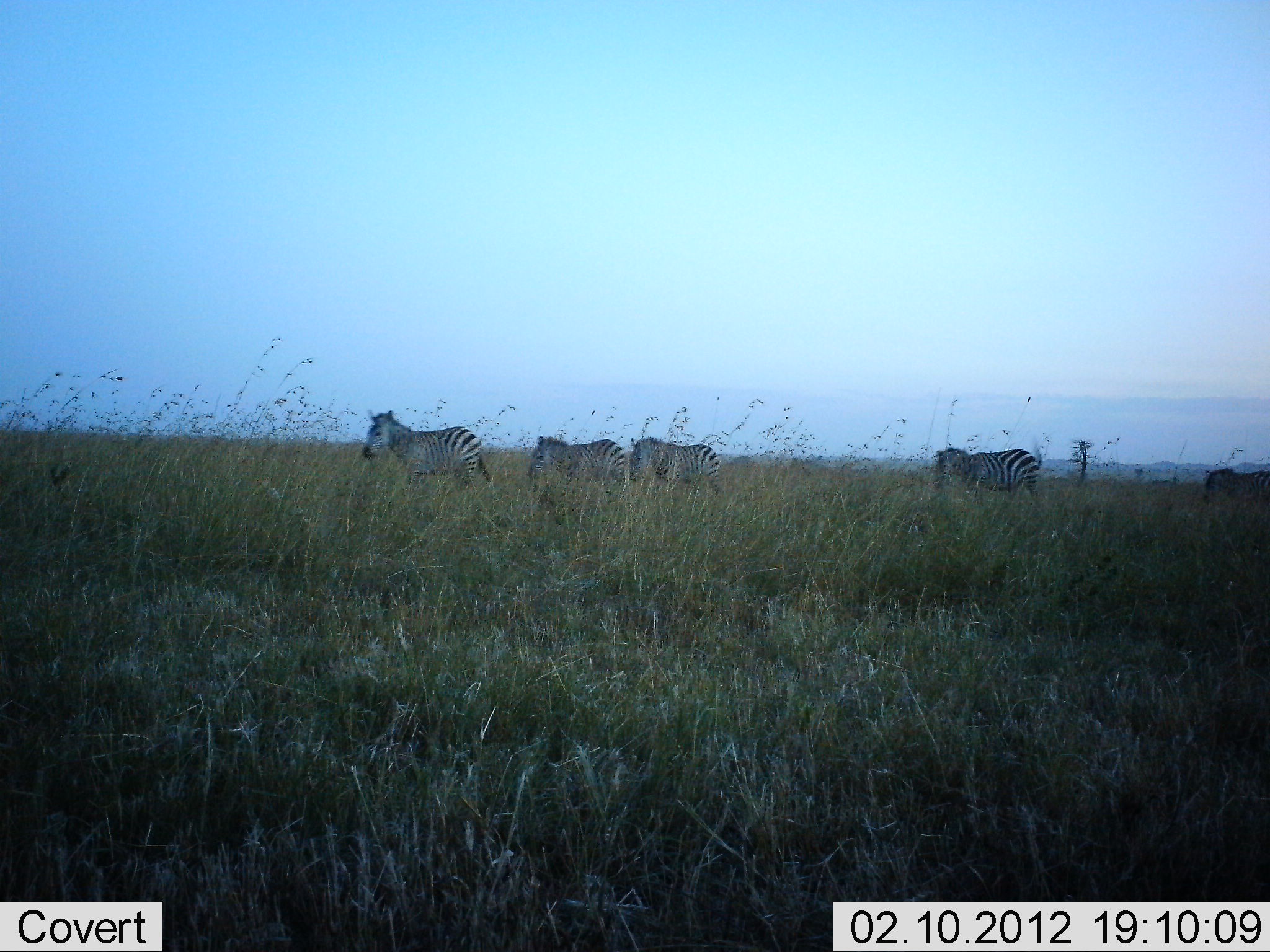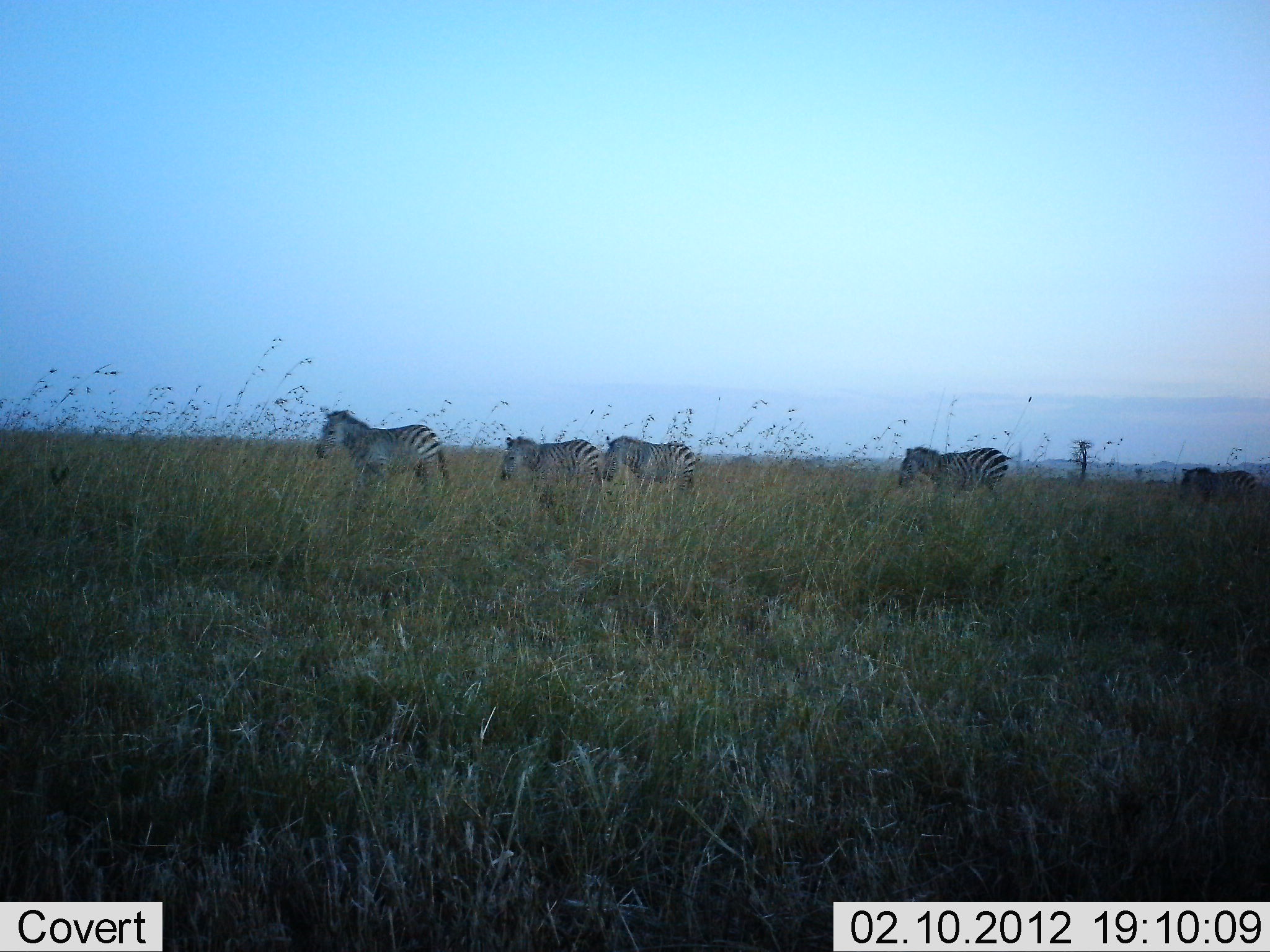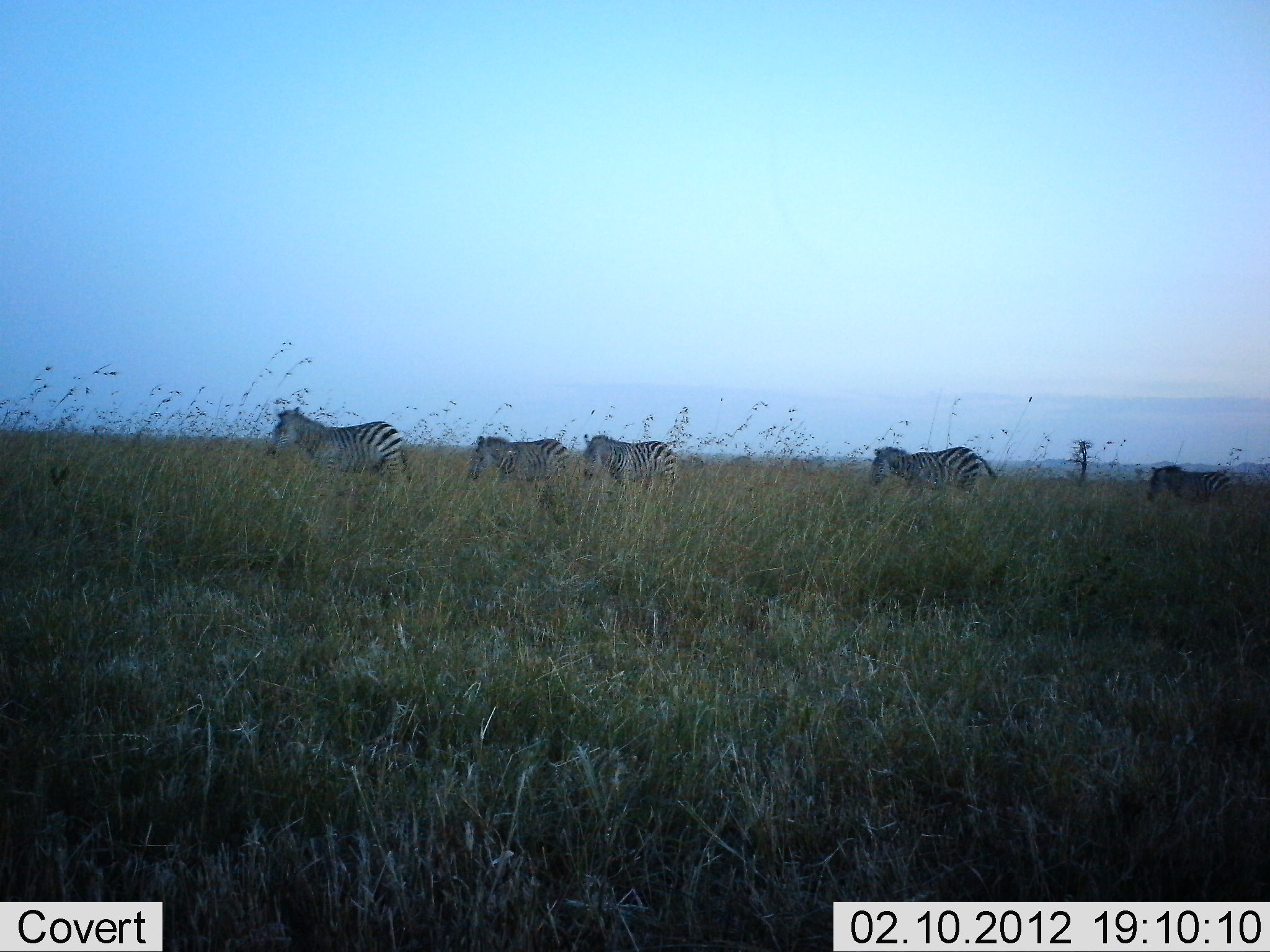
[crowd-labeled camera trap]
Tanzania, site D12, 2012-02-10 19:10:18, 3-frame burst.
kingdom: Animalia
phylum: Chordata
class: Mammalia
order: Perissodactyla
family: Equidae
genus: Equus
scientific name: Equus quagga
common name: plains zebra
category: zebra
Zebra (plains zebra) (Equus quagga), count 5. Behavior (volunteer vote fractions): standing 7%, resting 0%, moving 93%, interacting 0%. Young present (vote fraction): 7%. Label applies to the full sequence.